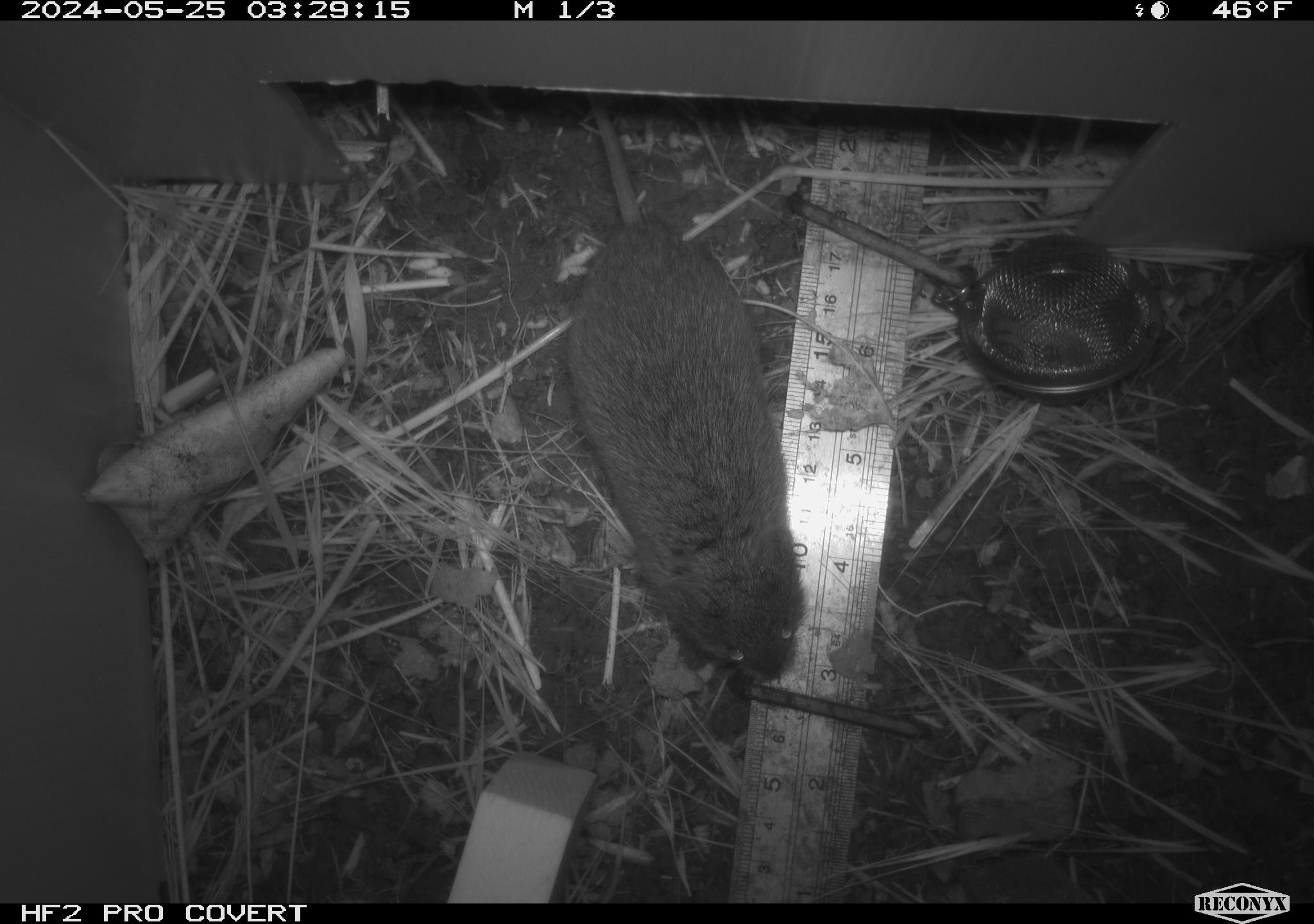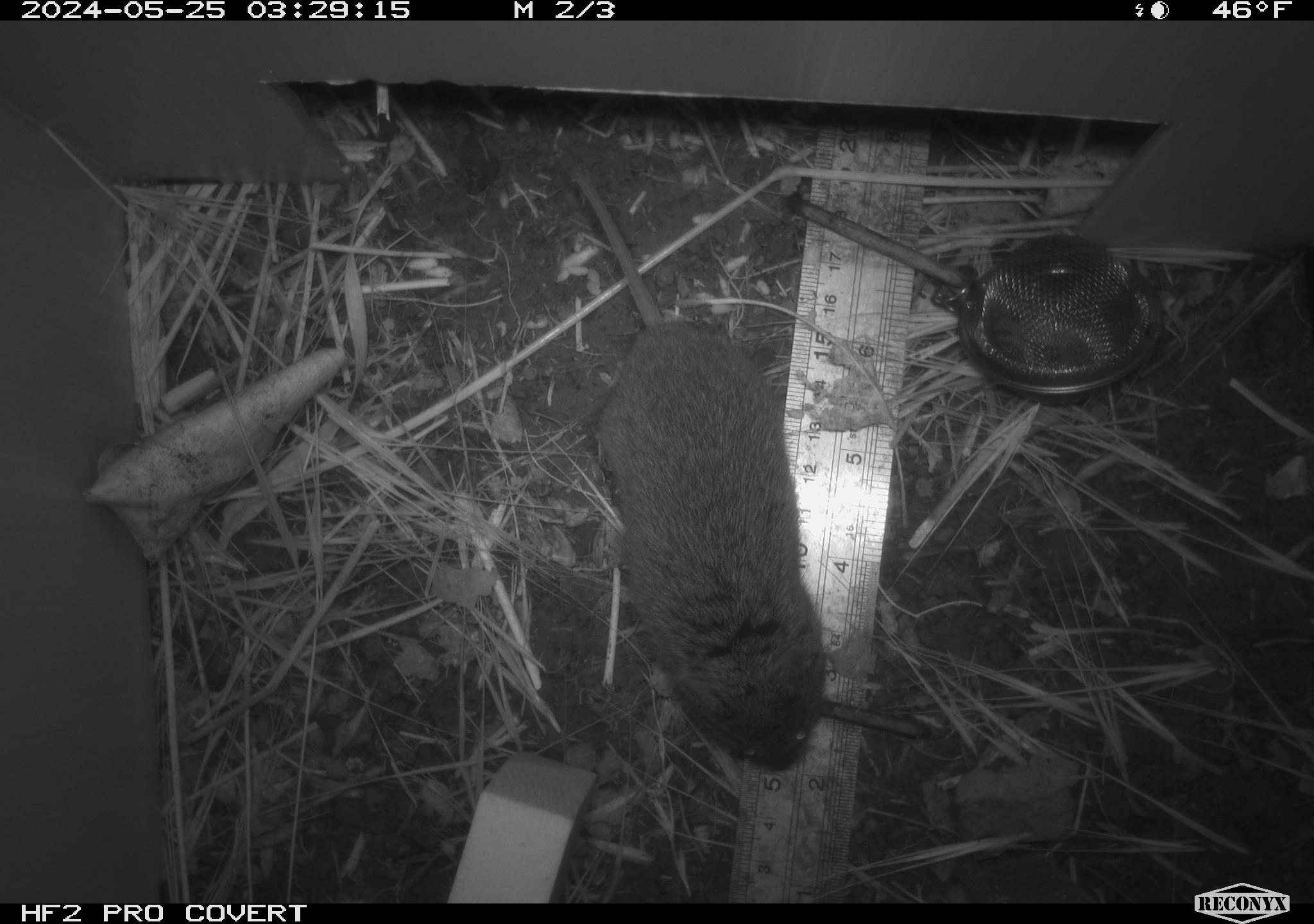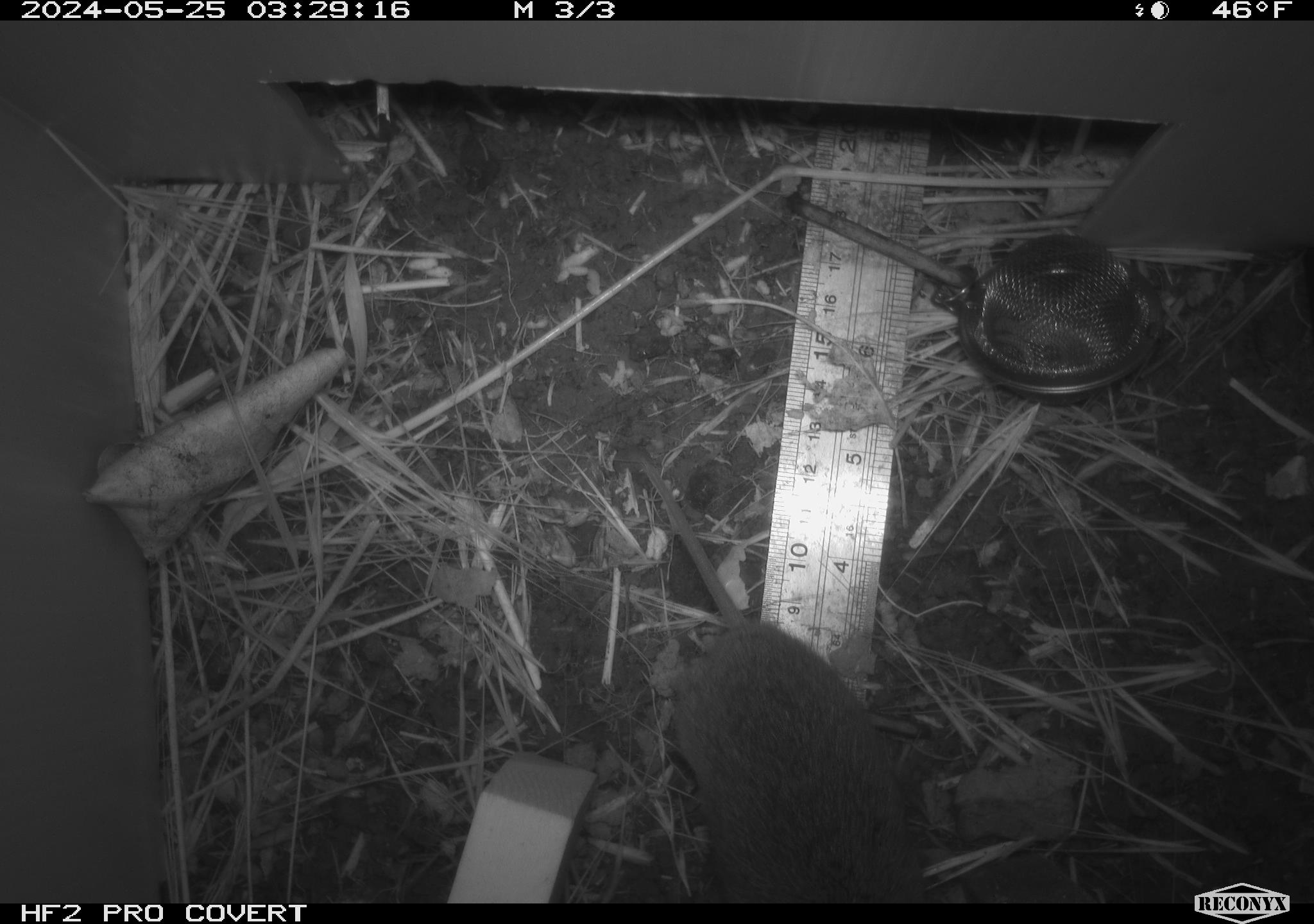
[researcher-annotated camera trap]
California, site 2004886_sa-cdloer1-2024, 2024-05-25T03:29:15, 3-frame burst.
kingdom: Animalia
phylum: Chordata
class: Mammalia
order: Rodentia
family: Cricetidae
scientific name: Arvicolinae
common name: voles, lemmings, and muskrats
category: arvicolinae subfamily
Arvicolinae subfamily (voles, lemmings, and muskrats) (Arvicolinae).